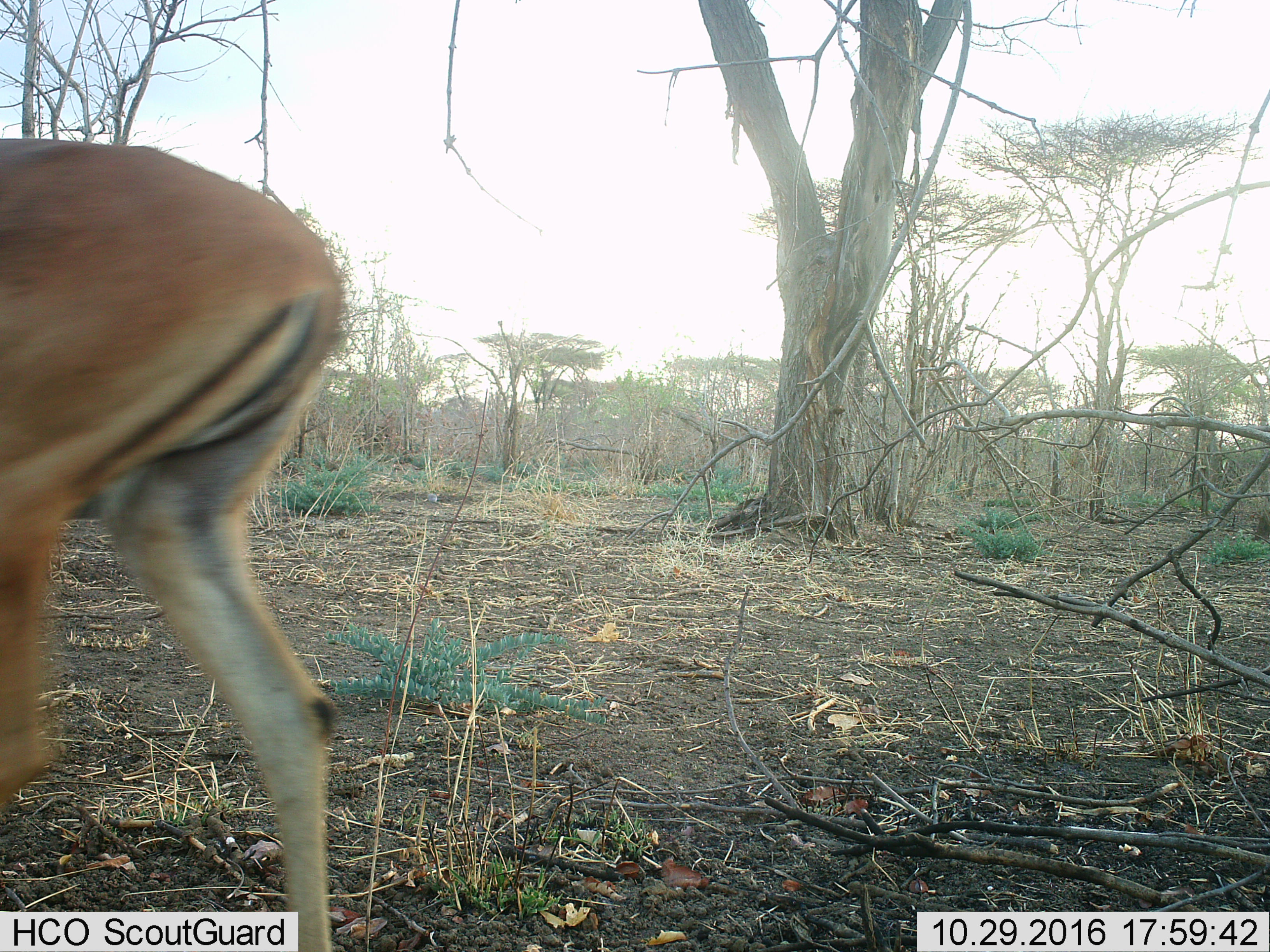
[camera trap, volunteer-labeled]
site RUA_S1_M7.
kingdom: Animalia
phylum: Chordata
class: Mammalia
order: Artiodactyla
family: Bovidae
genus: Aepyceros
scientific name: Aepyceros melampus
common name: impala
Impala (Aepyceros melampus), count 1. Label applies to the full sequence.